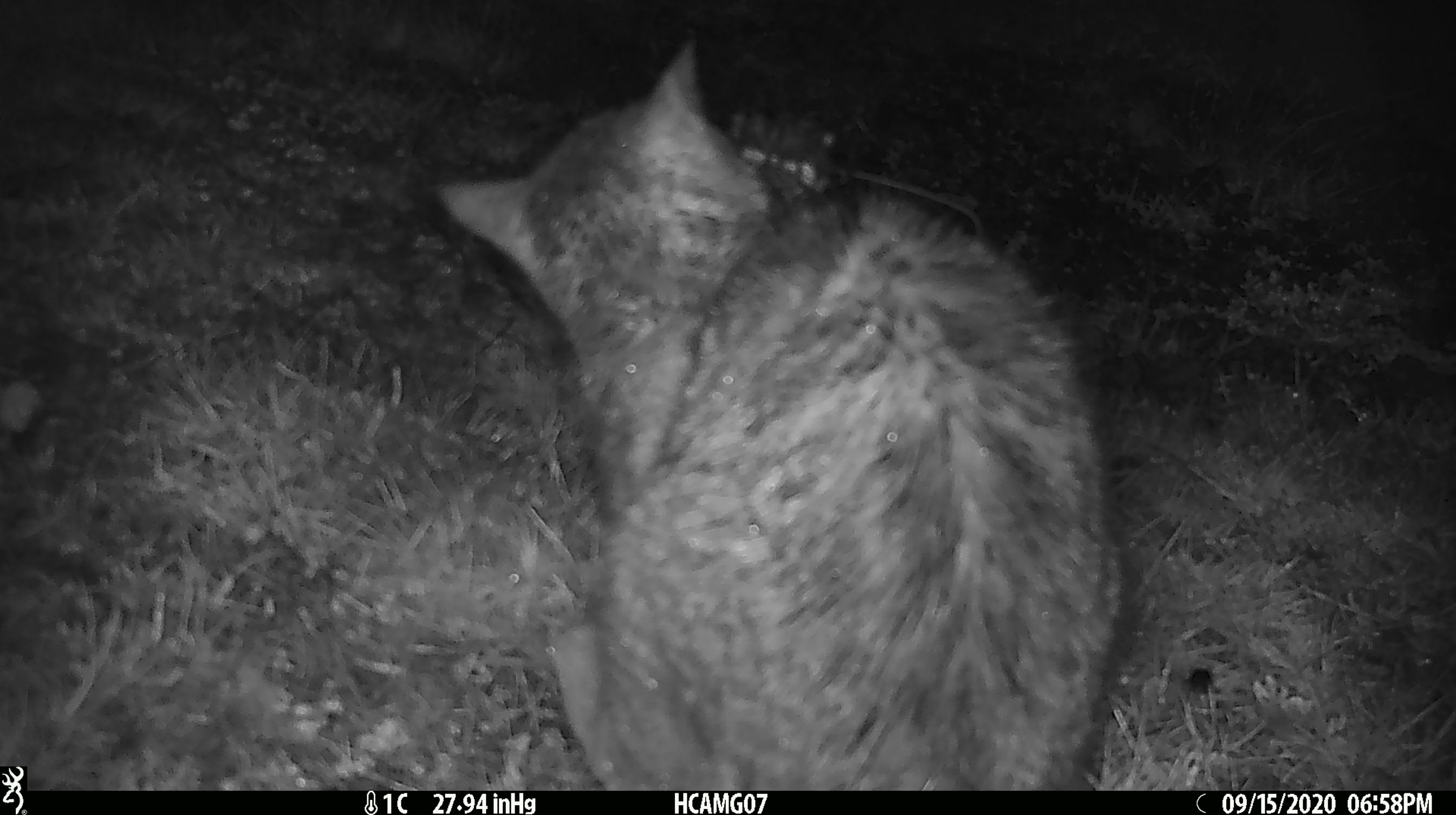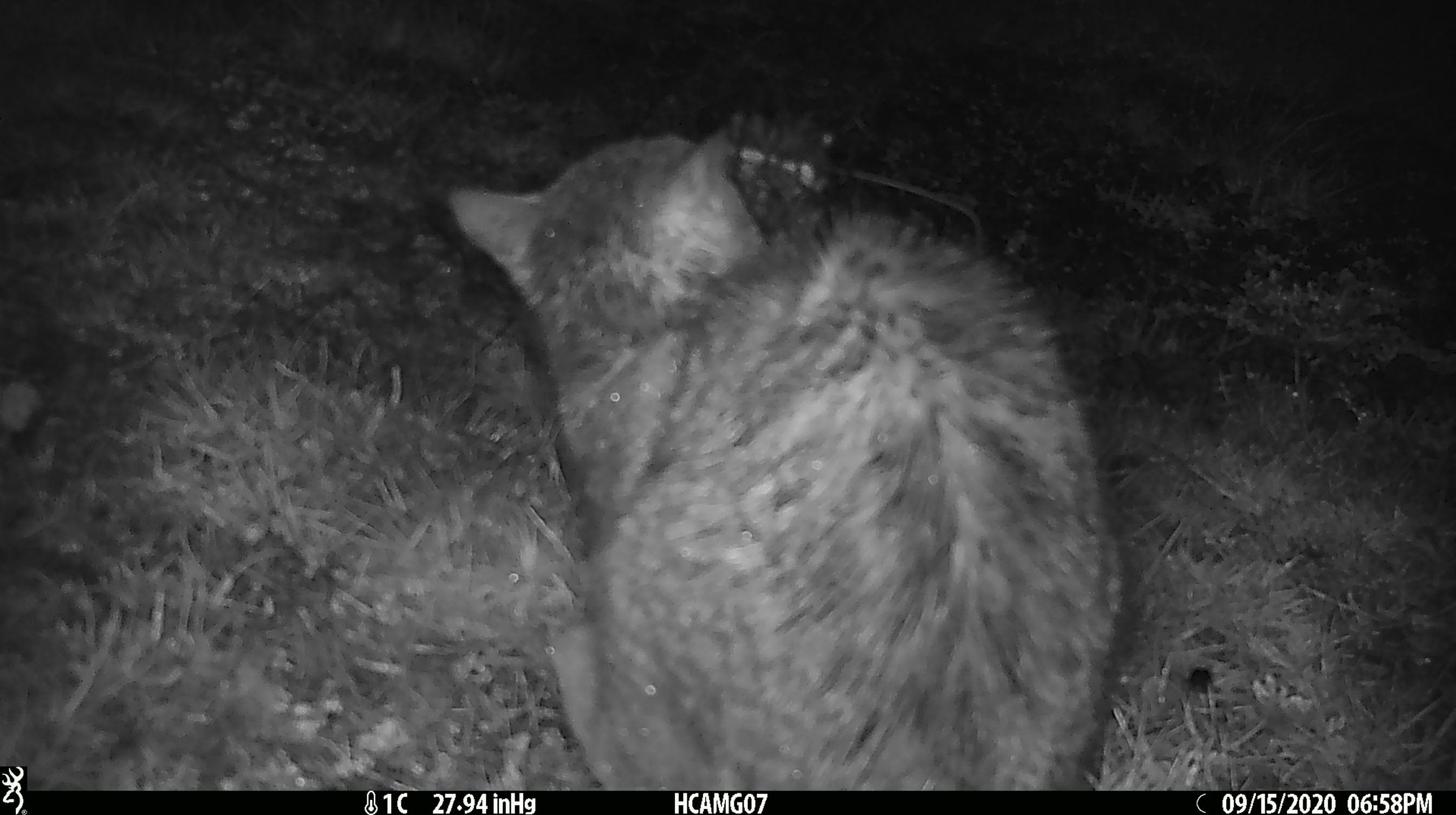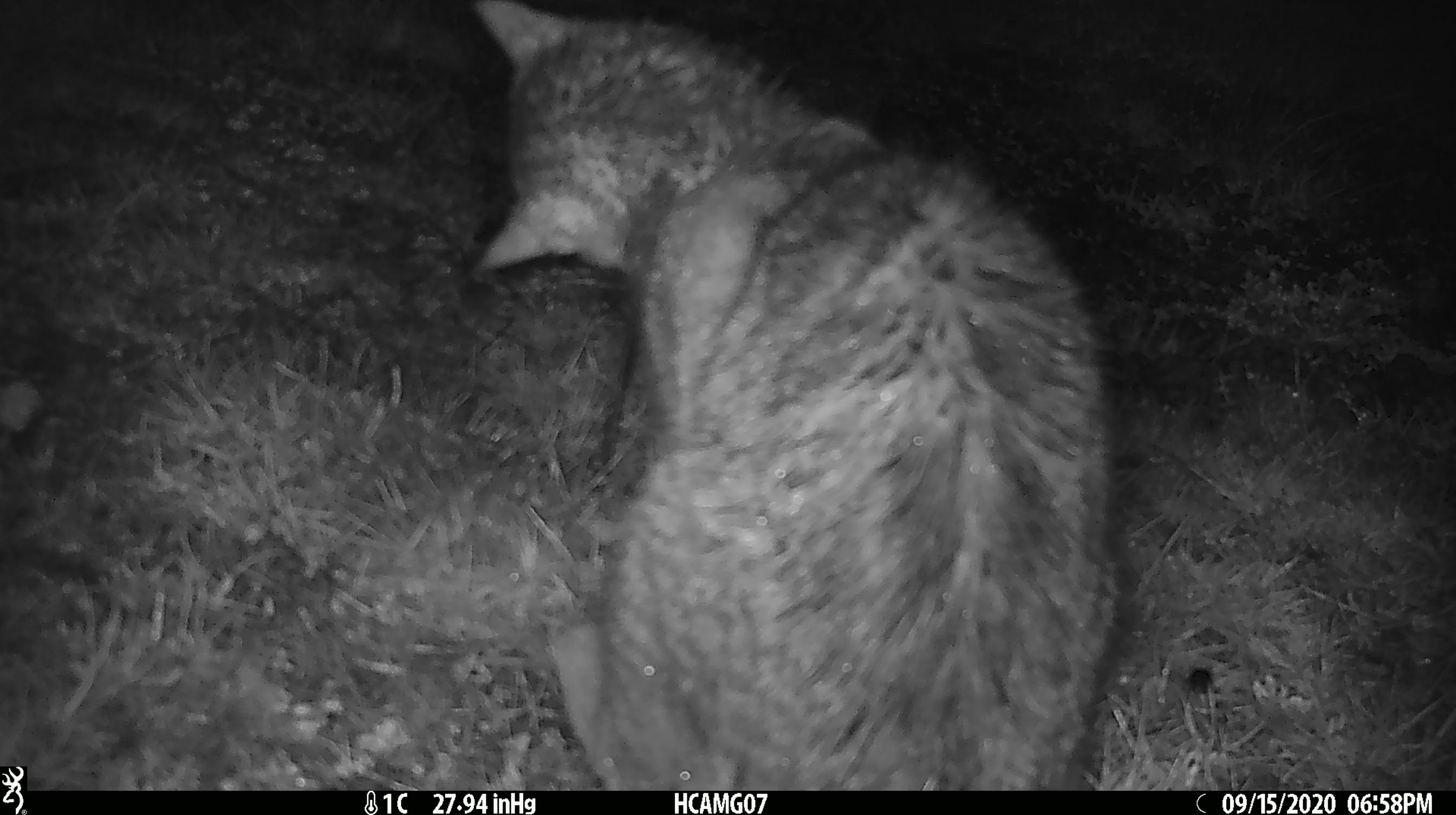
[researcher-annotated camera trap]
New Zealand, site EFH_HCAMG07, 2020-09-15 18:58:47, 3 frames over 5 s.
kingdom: Animalia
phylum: Chordata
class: Mammalia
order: Carnivora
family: Felidae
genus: Felis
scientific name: Felis catus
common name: domestic cat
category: cat